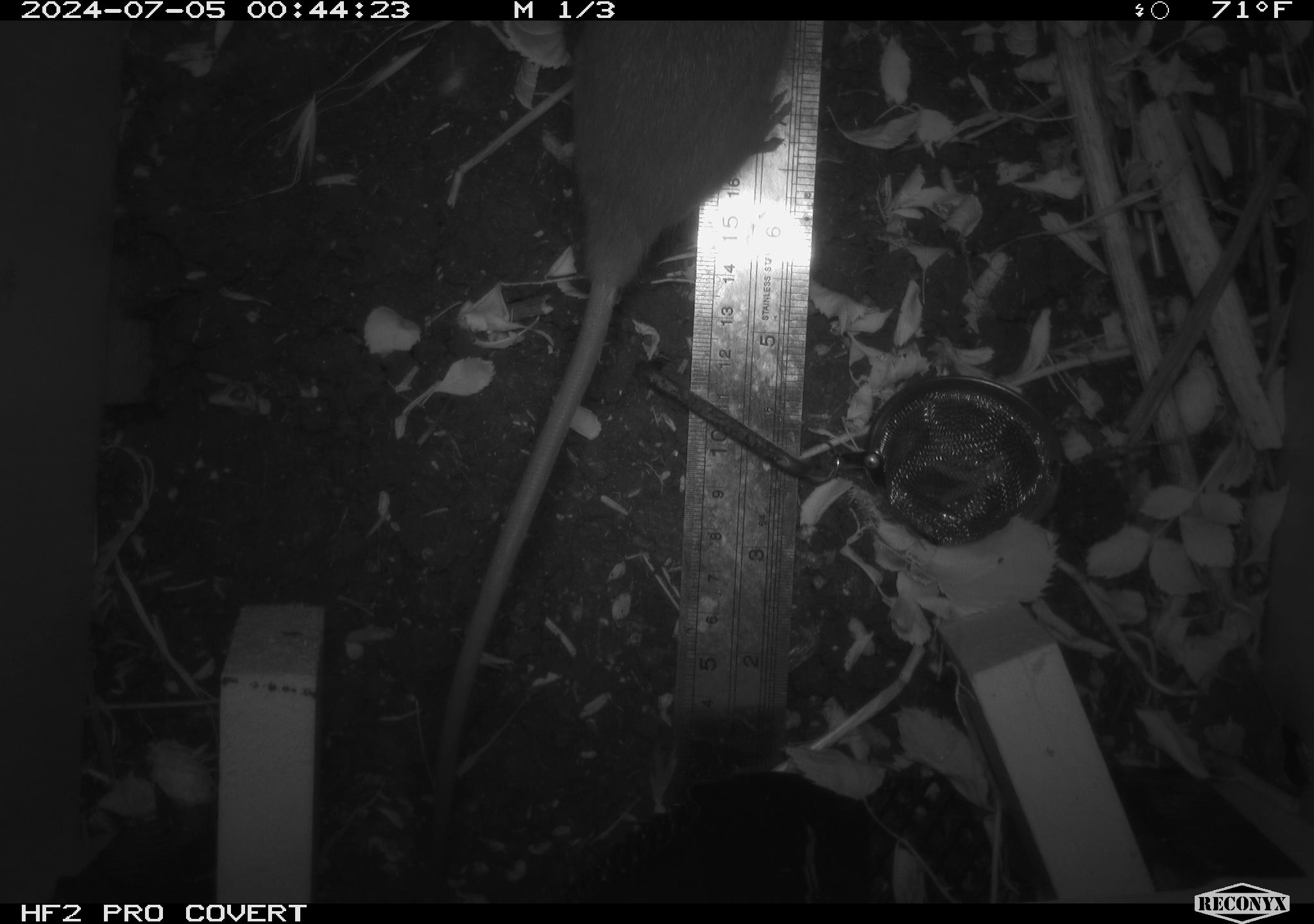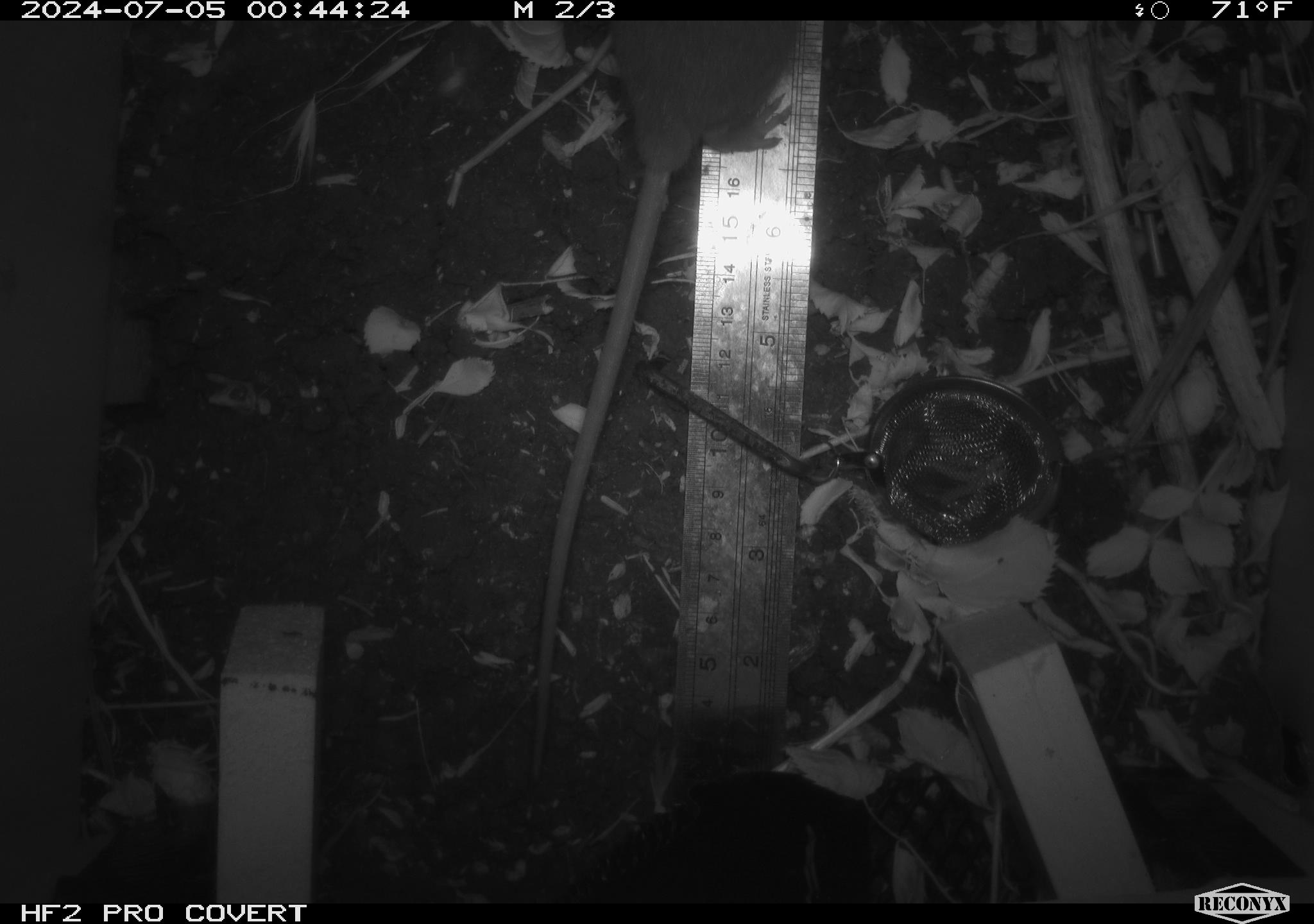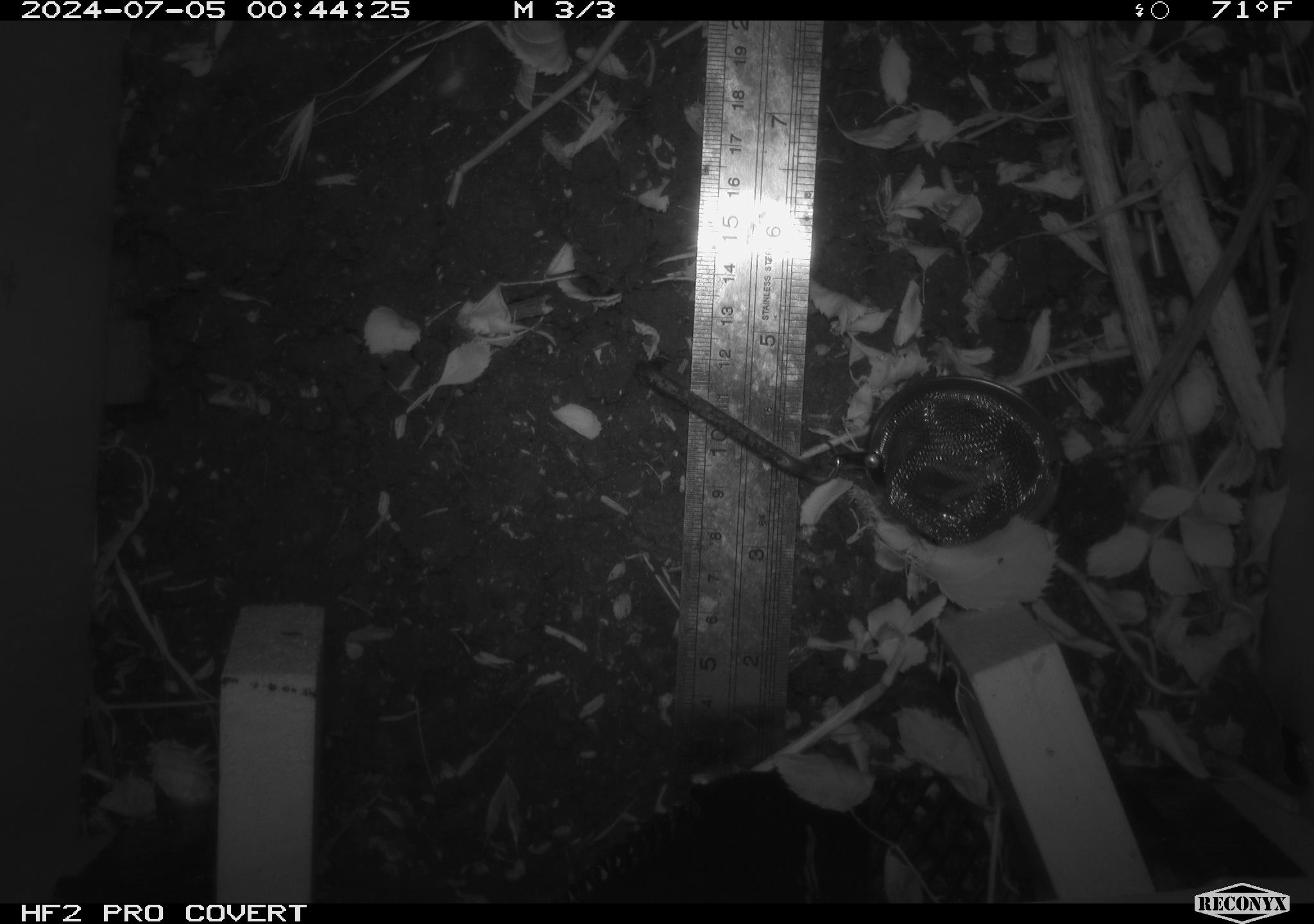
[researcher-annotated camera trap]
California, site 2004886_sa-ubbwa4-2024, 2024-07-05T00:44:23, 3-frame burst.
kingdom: Animalia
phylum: Chordata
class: Mammalia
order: Rodentia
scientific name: Rodentia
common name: woodrat or rat or mouse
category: woodrat or rat or mouse species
Woodrat or rat or mouse species (woodrat or rat or mouse) (Rodentia).